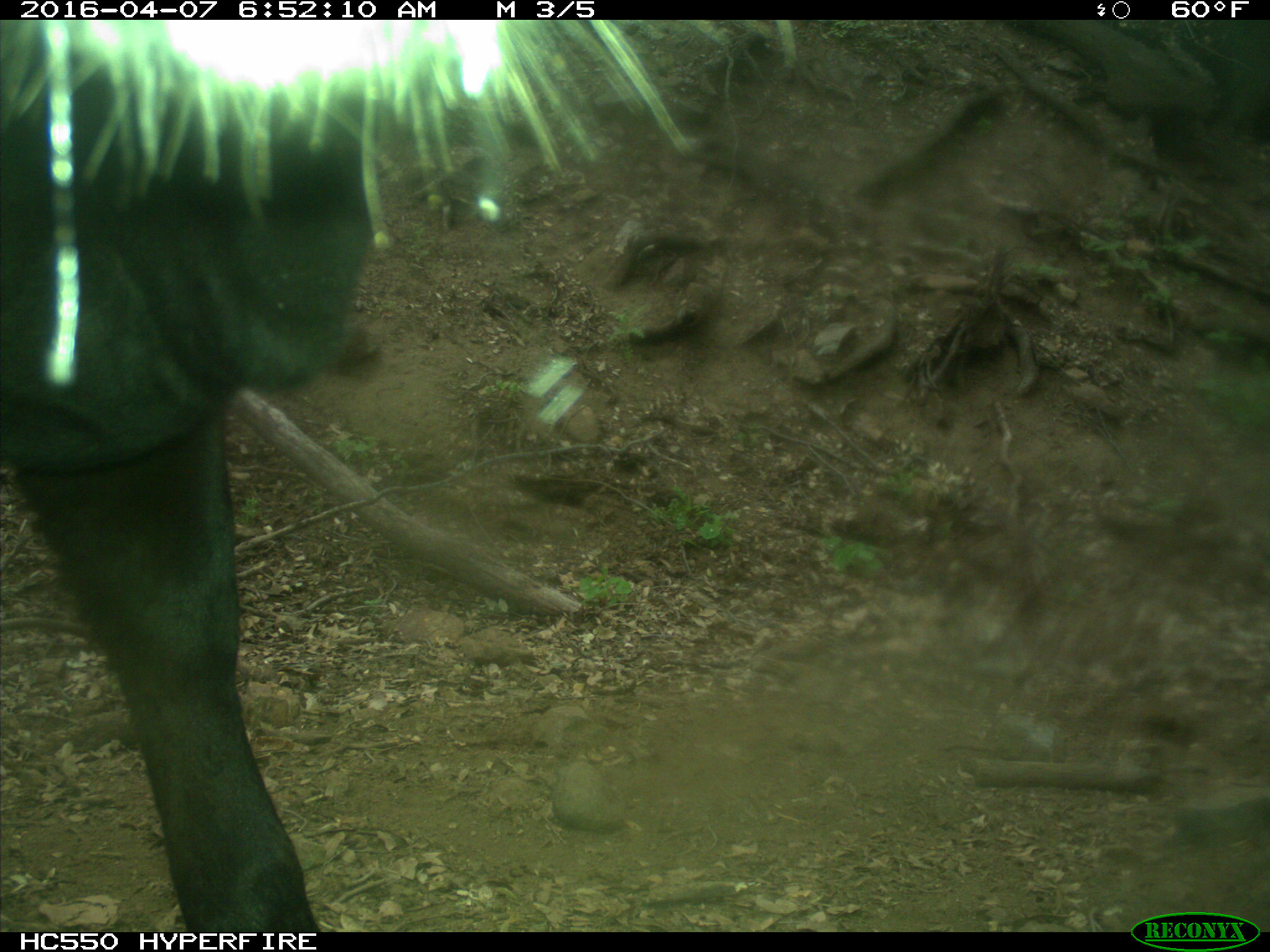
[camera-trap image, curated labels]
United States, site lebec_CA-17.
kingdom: Animalia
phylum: Chordata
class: Mammalia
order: Artiodactyla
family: Bovidae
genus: Bos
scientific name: Bos taurus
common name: domestic cow